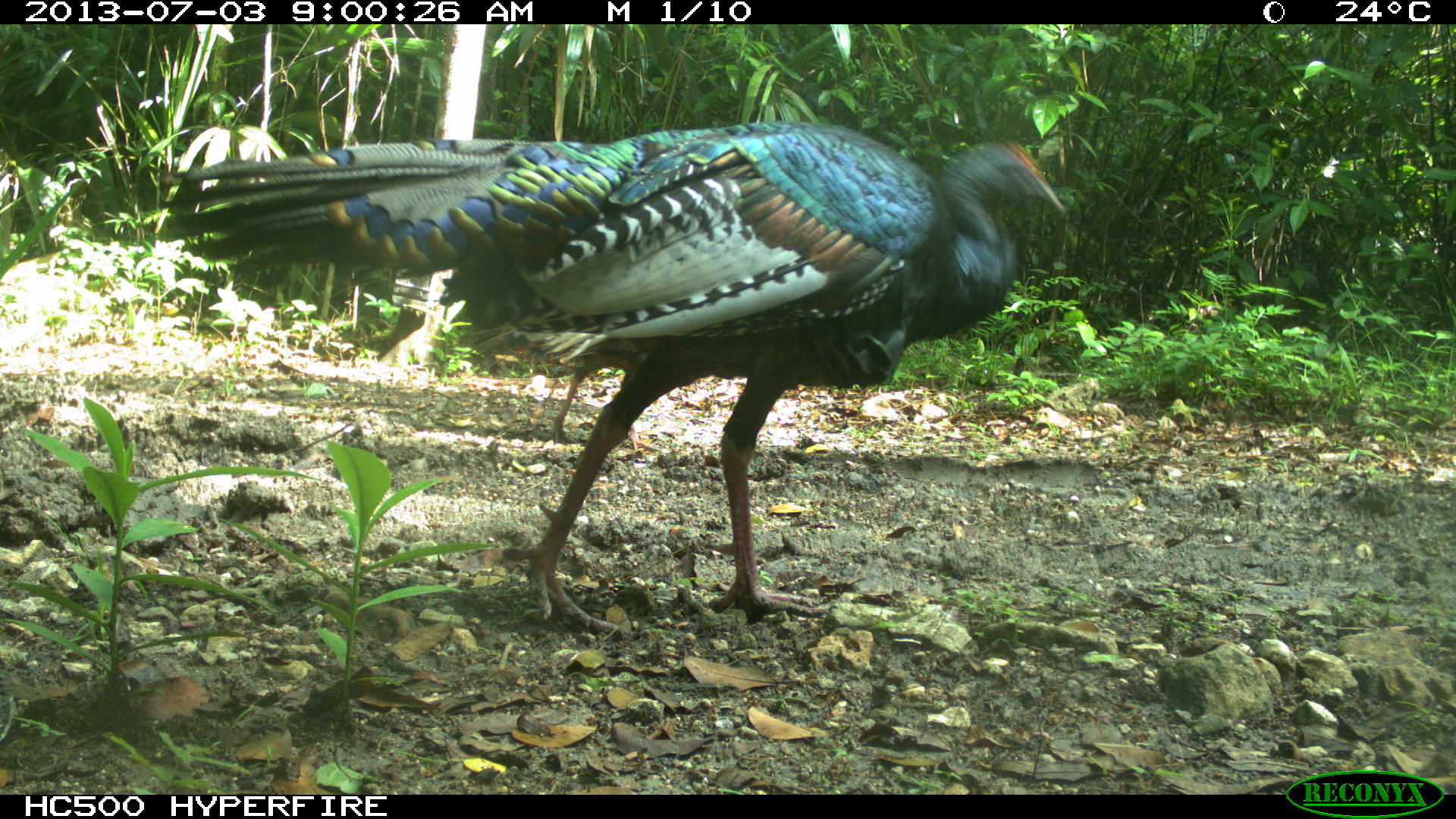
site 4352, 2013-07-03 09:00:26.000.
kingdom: Animalia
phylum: Chordata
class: Aves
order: Galliformes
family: Phasianidae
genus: Meleagris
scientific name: Meleagris ocellata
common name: ocellated turkey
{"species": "Meleagris ocellata (ocellated turkey)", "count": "2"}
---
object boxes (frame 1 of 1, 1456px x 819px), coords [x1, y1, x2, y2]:
meleagris ocellata: [158, 115, 1073, 634]